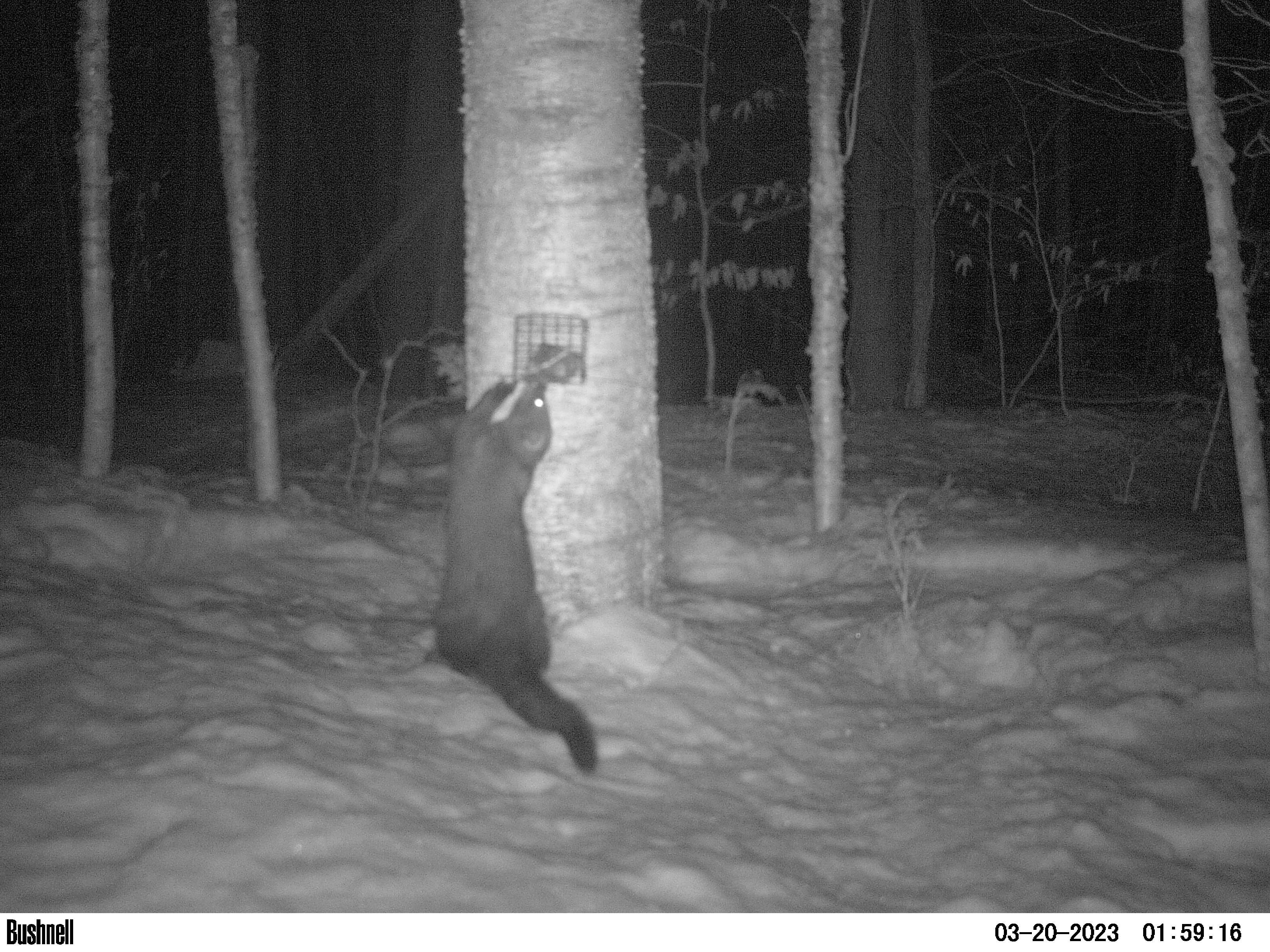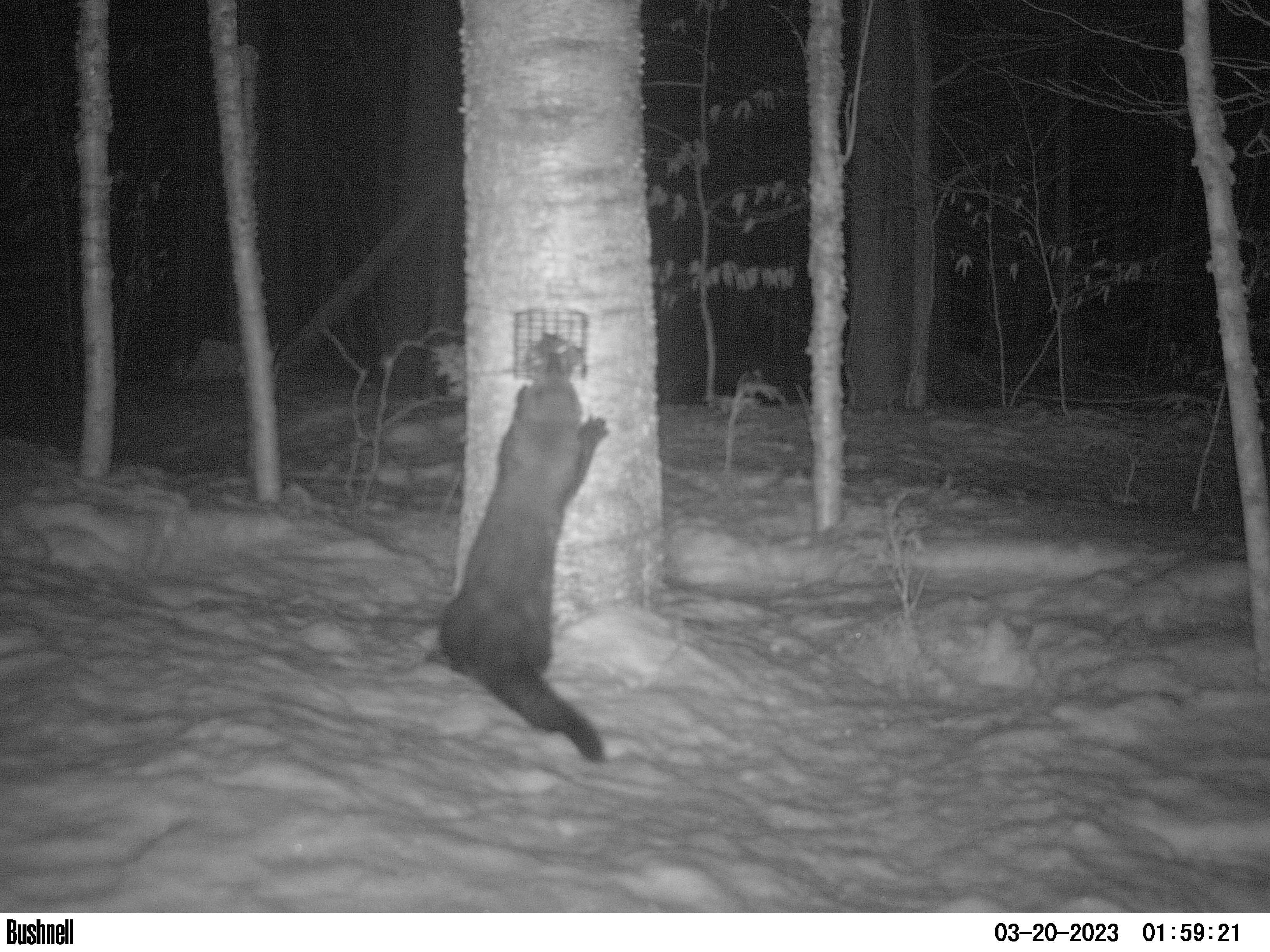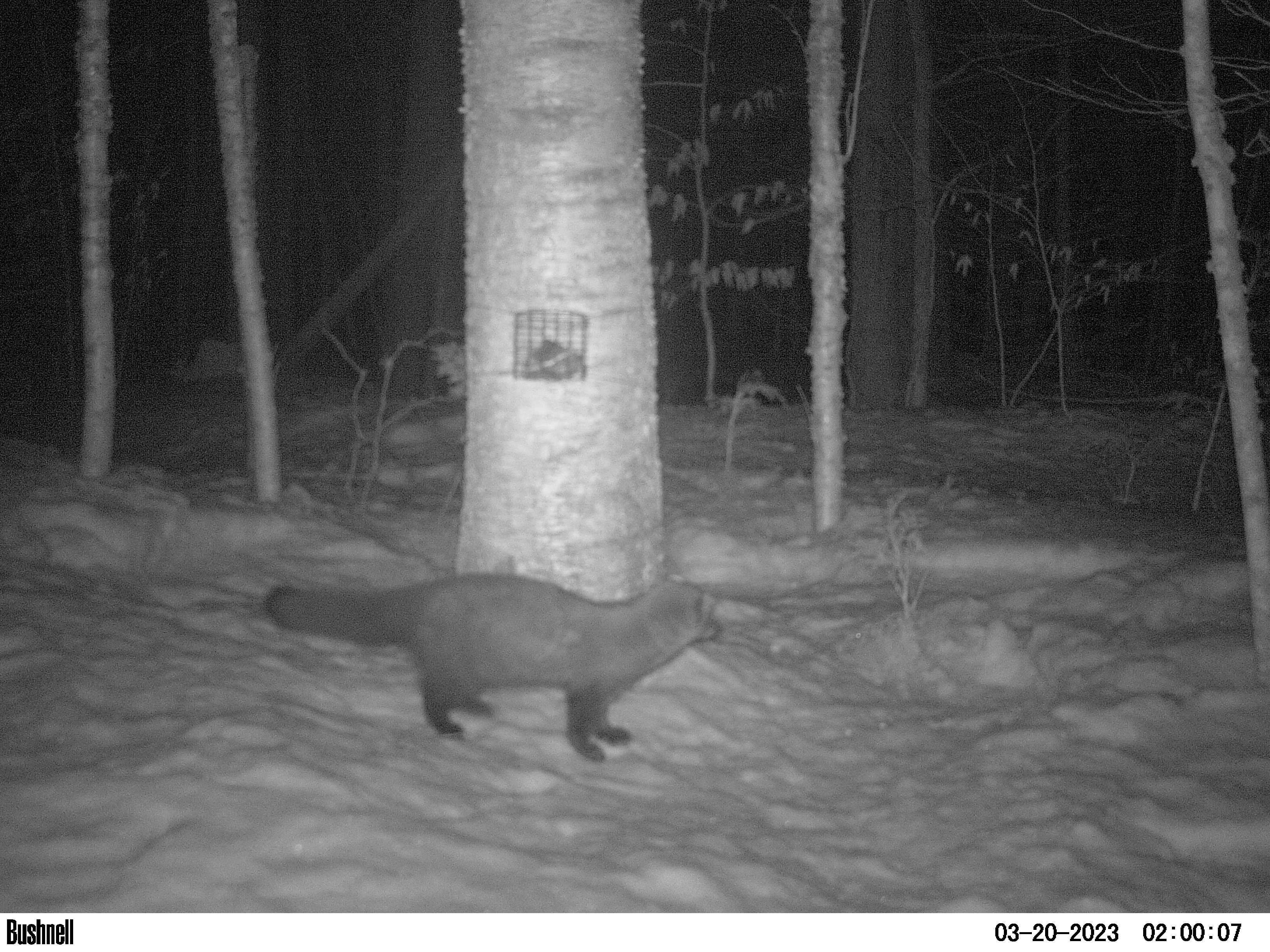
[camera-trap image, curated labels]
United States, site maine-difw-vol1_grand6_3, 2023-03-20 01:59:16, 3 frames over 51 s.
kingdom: Animalia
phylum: Chordata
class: Mammalia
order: Carnivora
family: Mustelidae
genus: Pekania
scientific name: Pekania pennanti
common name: fisher